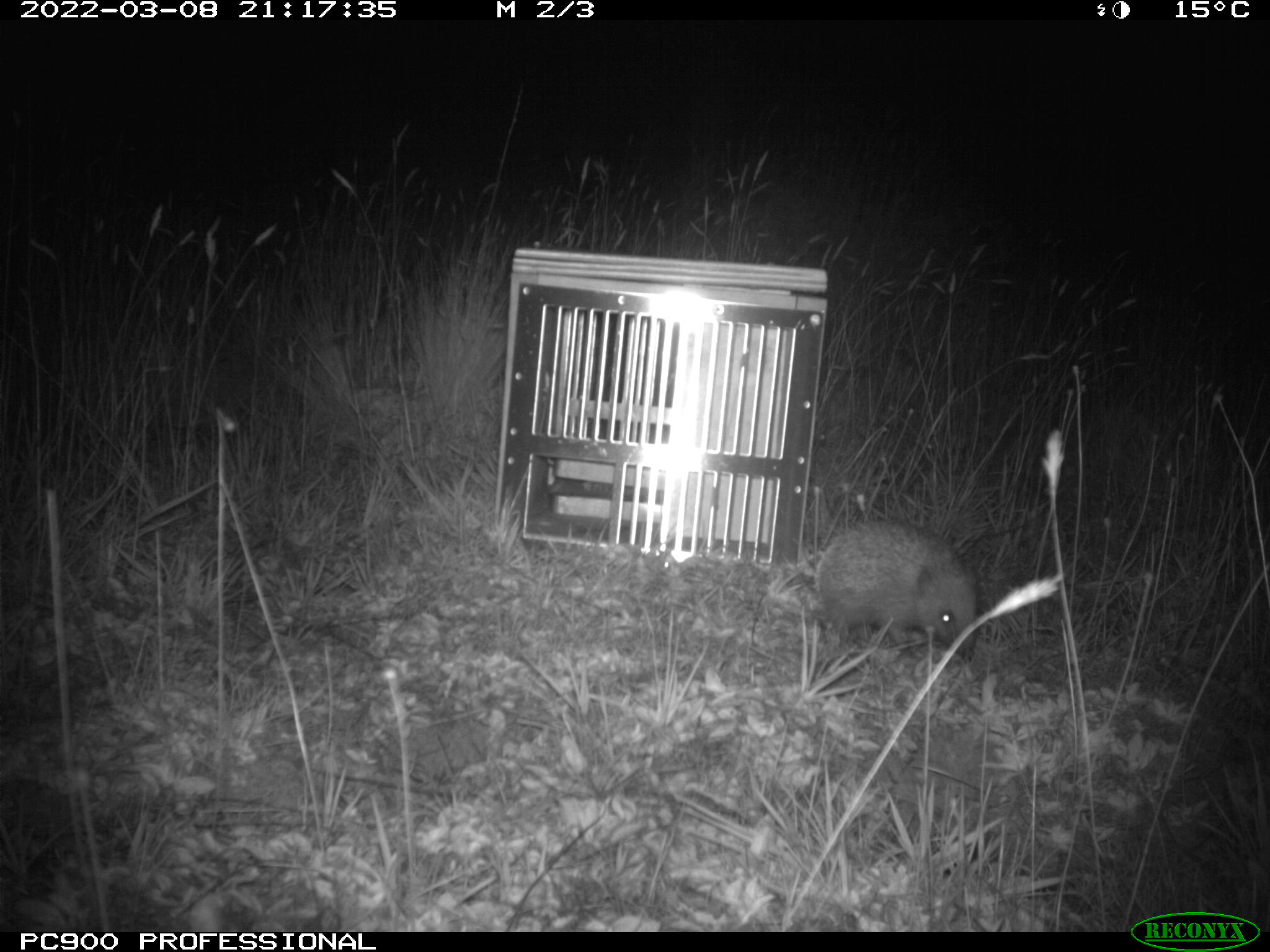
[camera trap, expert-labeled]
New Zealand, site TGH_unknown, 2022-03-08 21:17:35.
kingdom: Animalia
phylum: Chordata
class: Mammalia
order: Eulipotyphla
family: Erinaceidae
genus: Erinaceus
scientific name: Erinaceus europaeus europaeus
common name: european hedgehog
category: hedgehog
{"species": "hedgehog (european hedgehog) (Erinaceus europaeus europaeus)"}